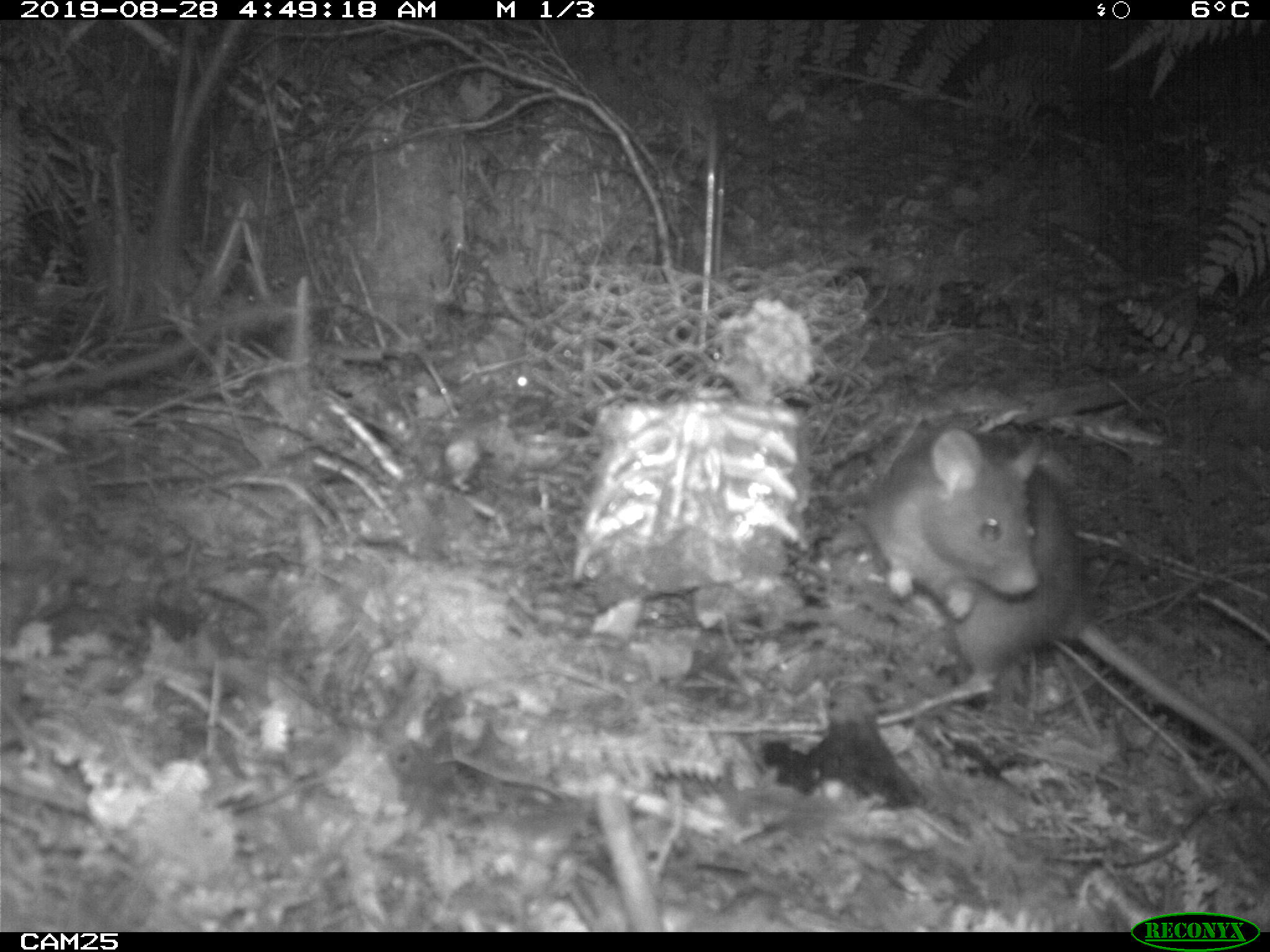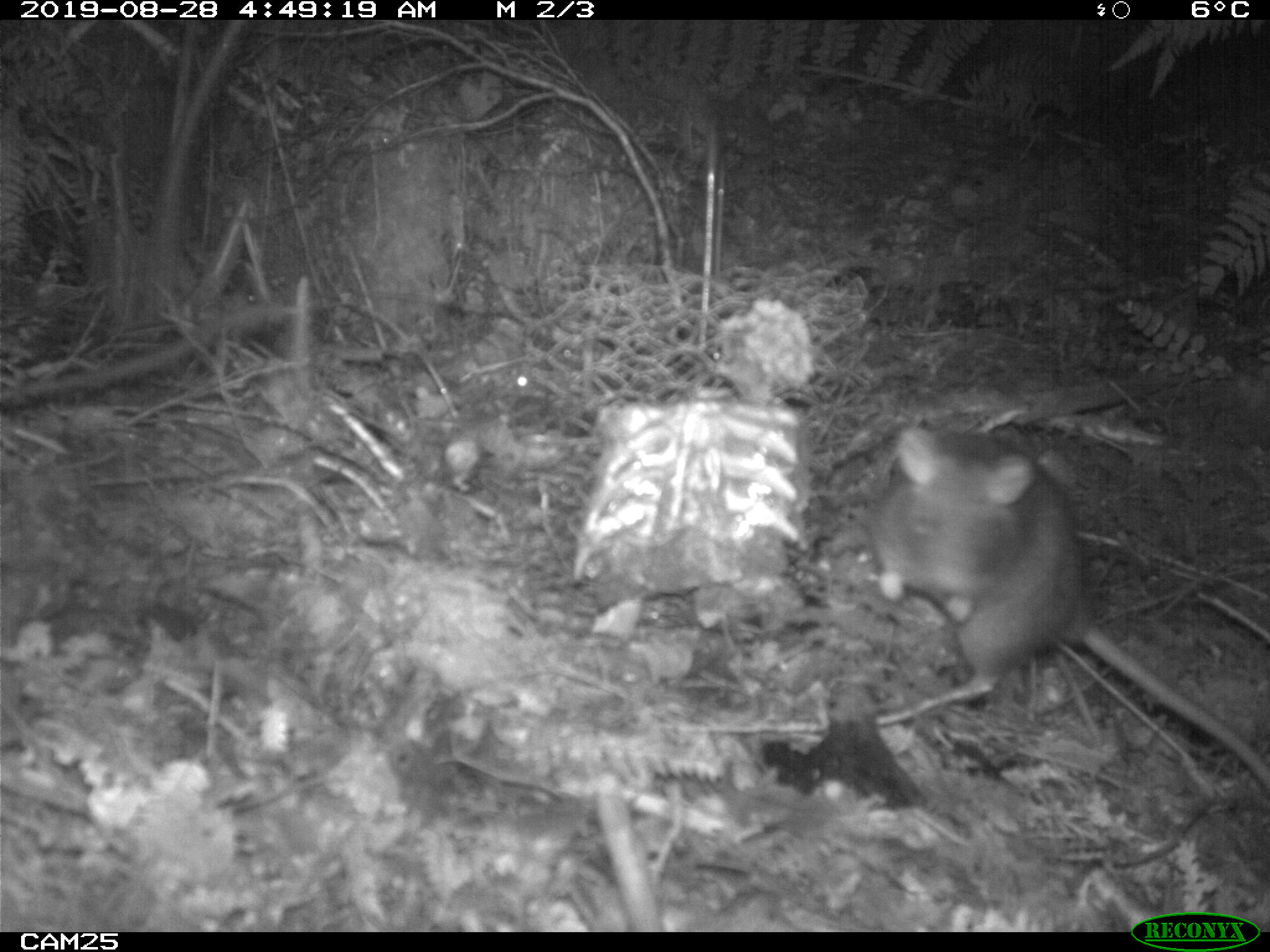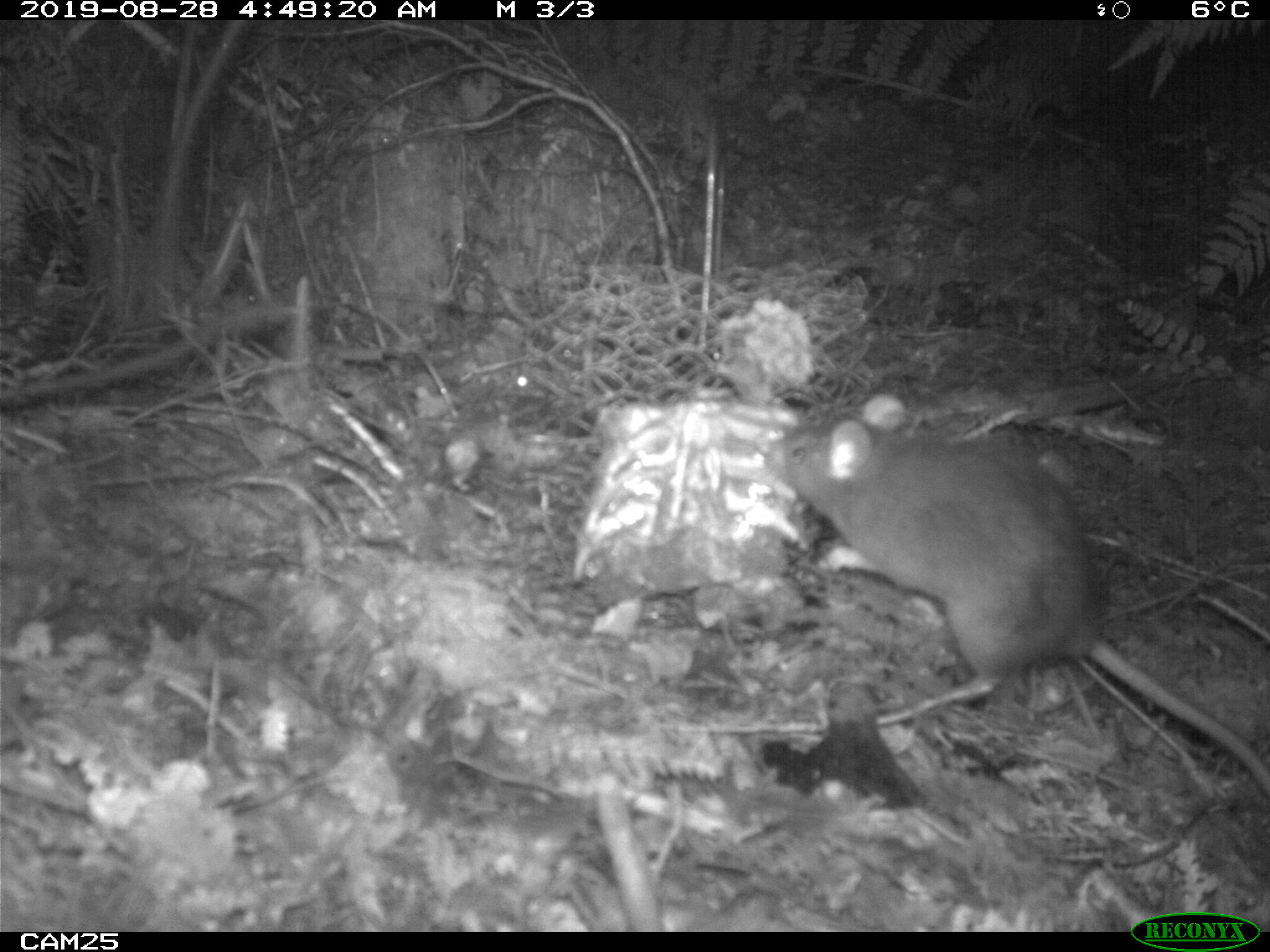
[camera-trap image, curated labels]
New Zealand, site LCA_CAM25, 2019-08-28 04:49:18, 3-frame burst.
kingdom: Animalia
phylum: Chordata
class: Mammalia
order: Rodentia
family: Muridae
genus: Rattus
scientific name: Rattus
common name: rat